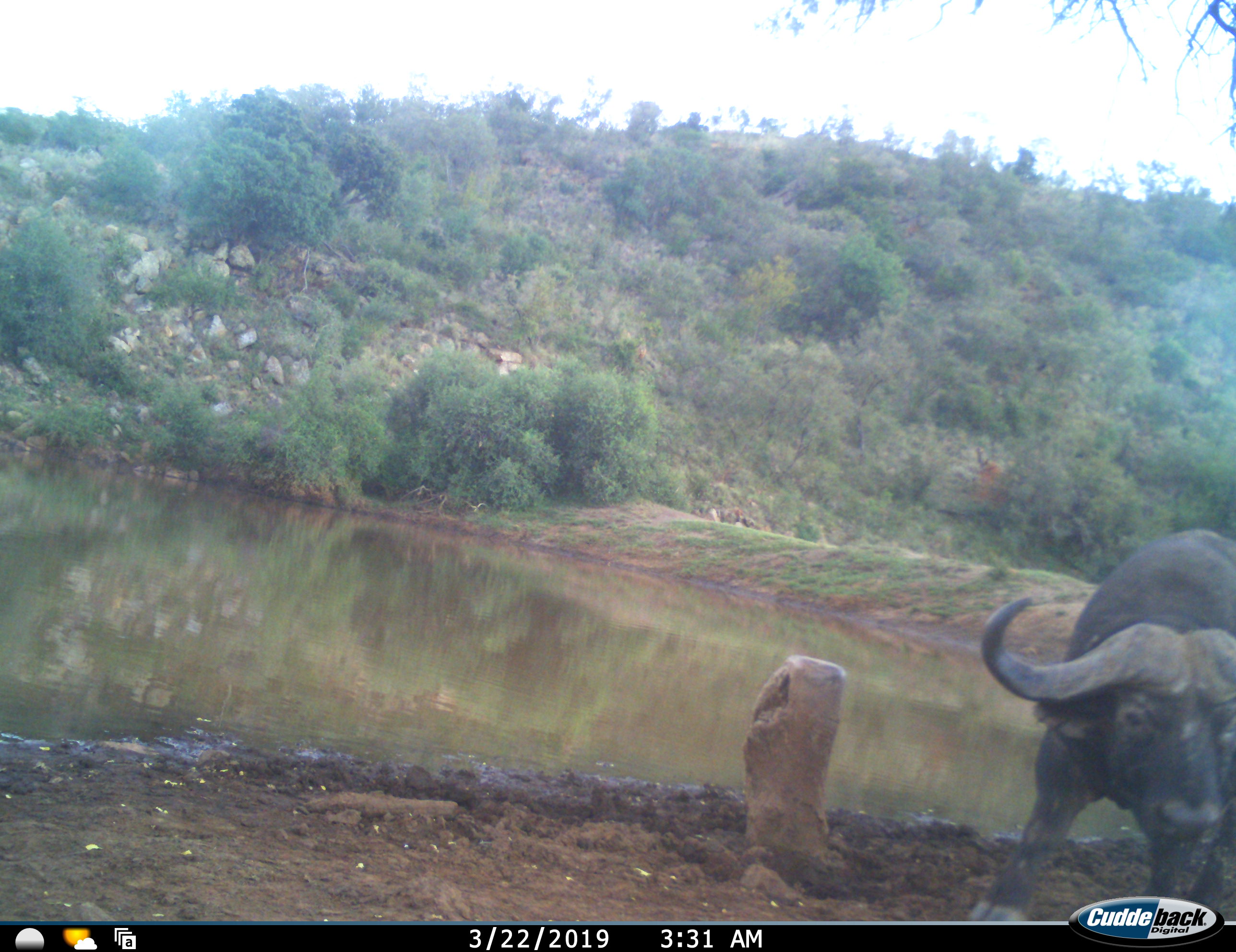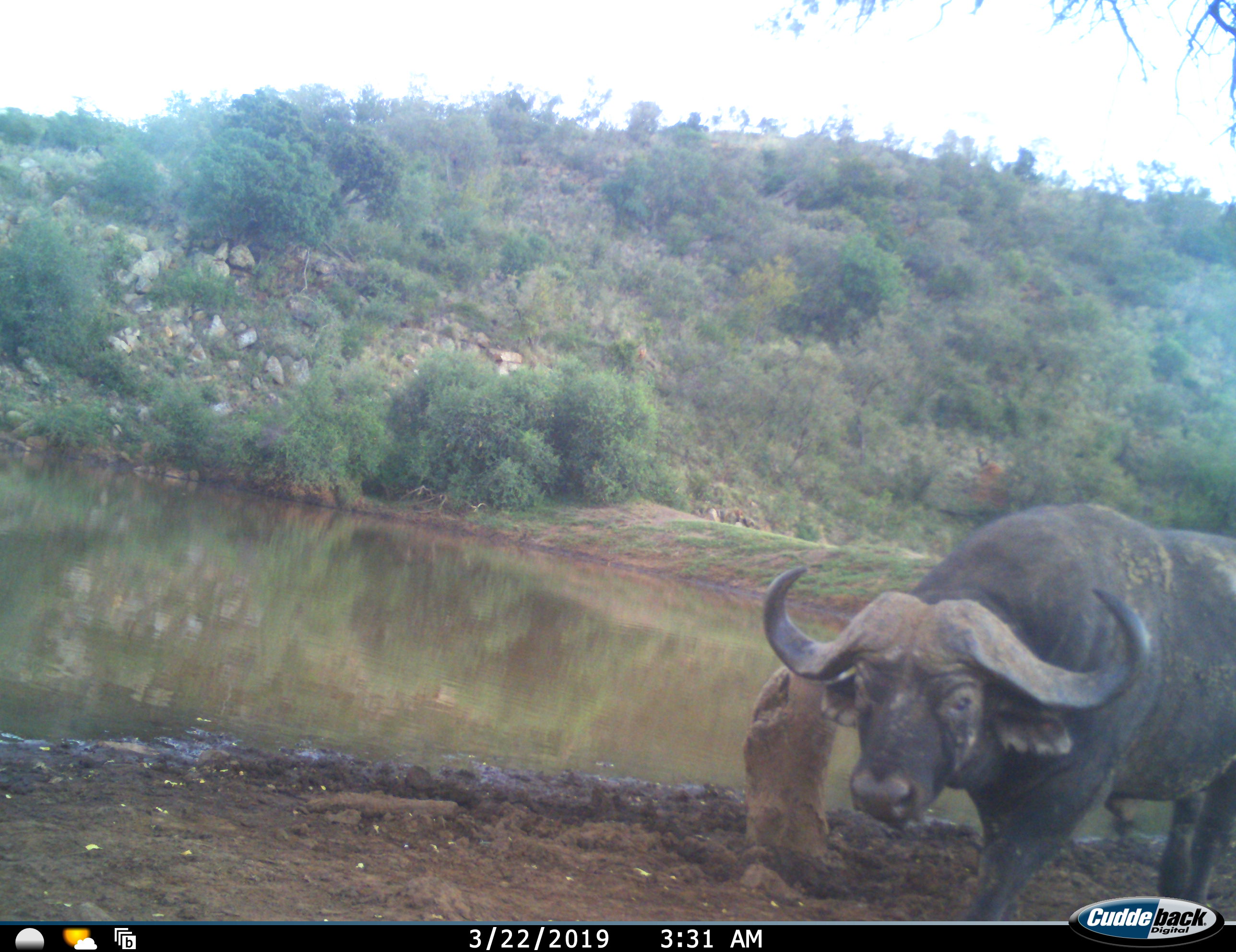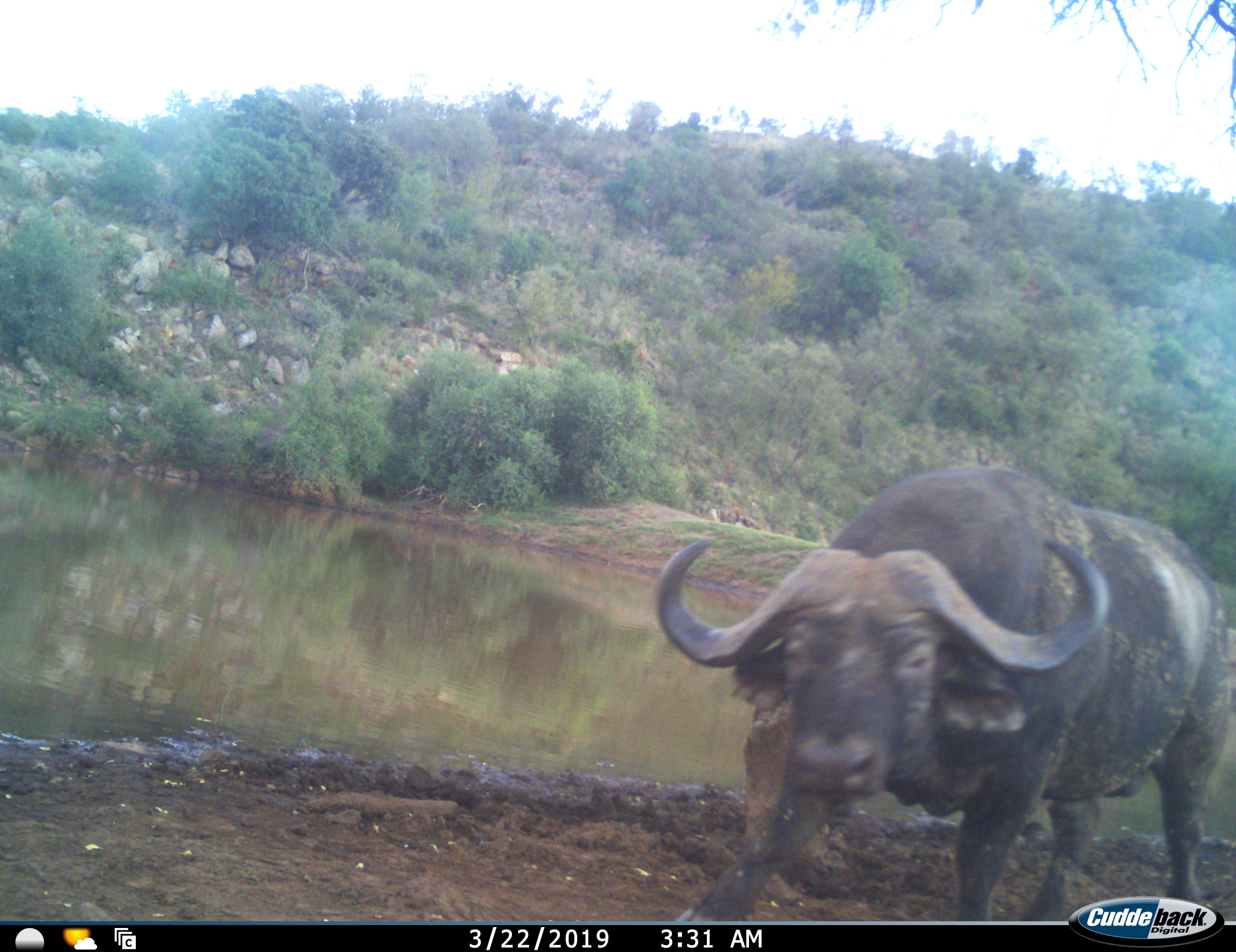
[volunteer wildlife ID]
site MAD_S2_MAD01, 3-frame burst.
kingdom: Animalia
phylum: Chordata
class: Mammalia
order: Artiodactyla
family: Bovidae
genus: Syncerus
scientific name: Syncerus caffer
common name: african buffalo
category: buffalo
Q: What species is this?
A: Buffalo (african buffalo) (Syncerus caffer).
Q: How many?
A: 1.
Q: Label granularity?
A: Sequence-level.